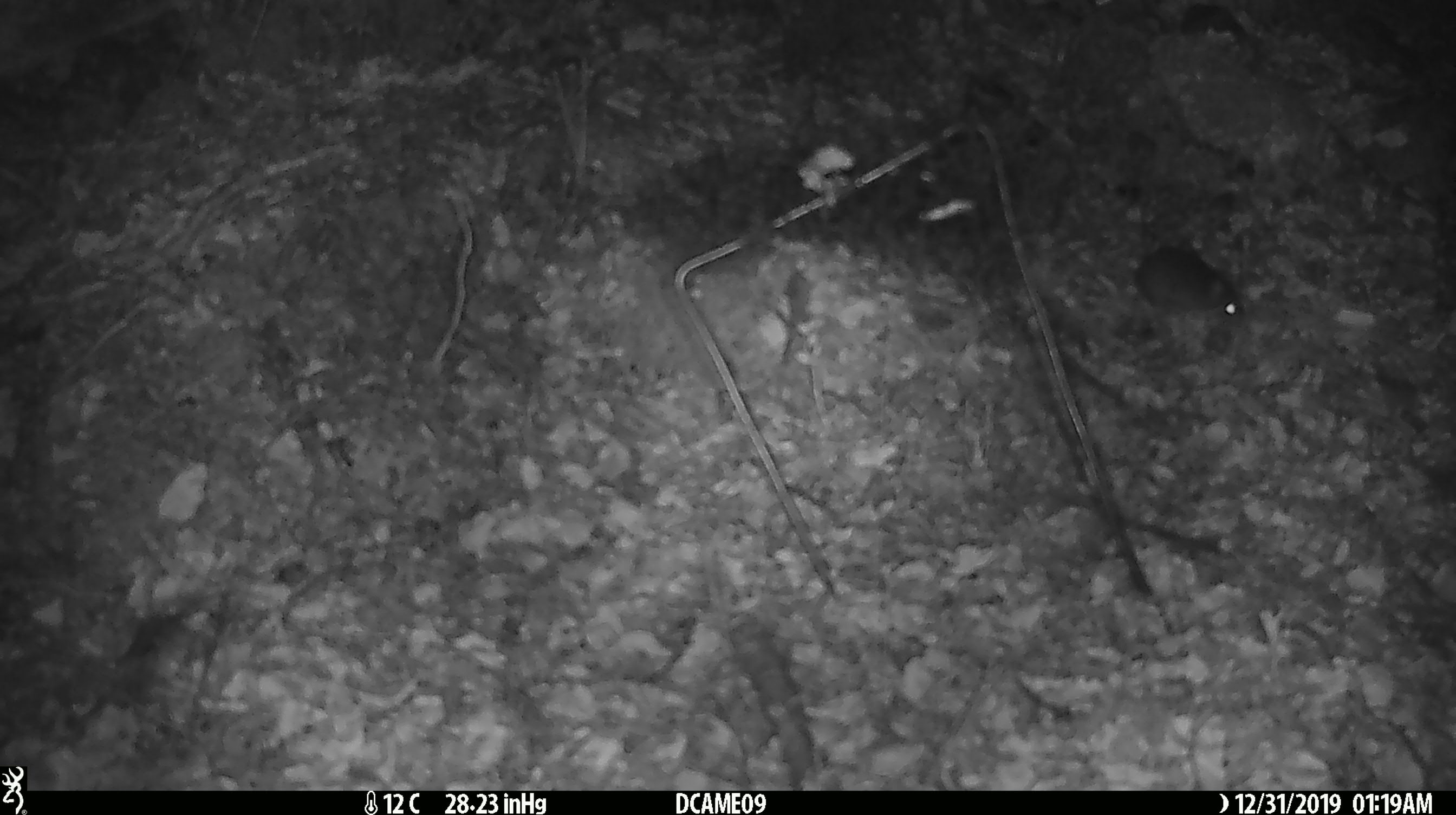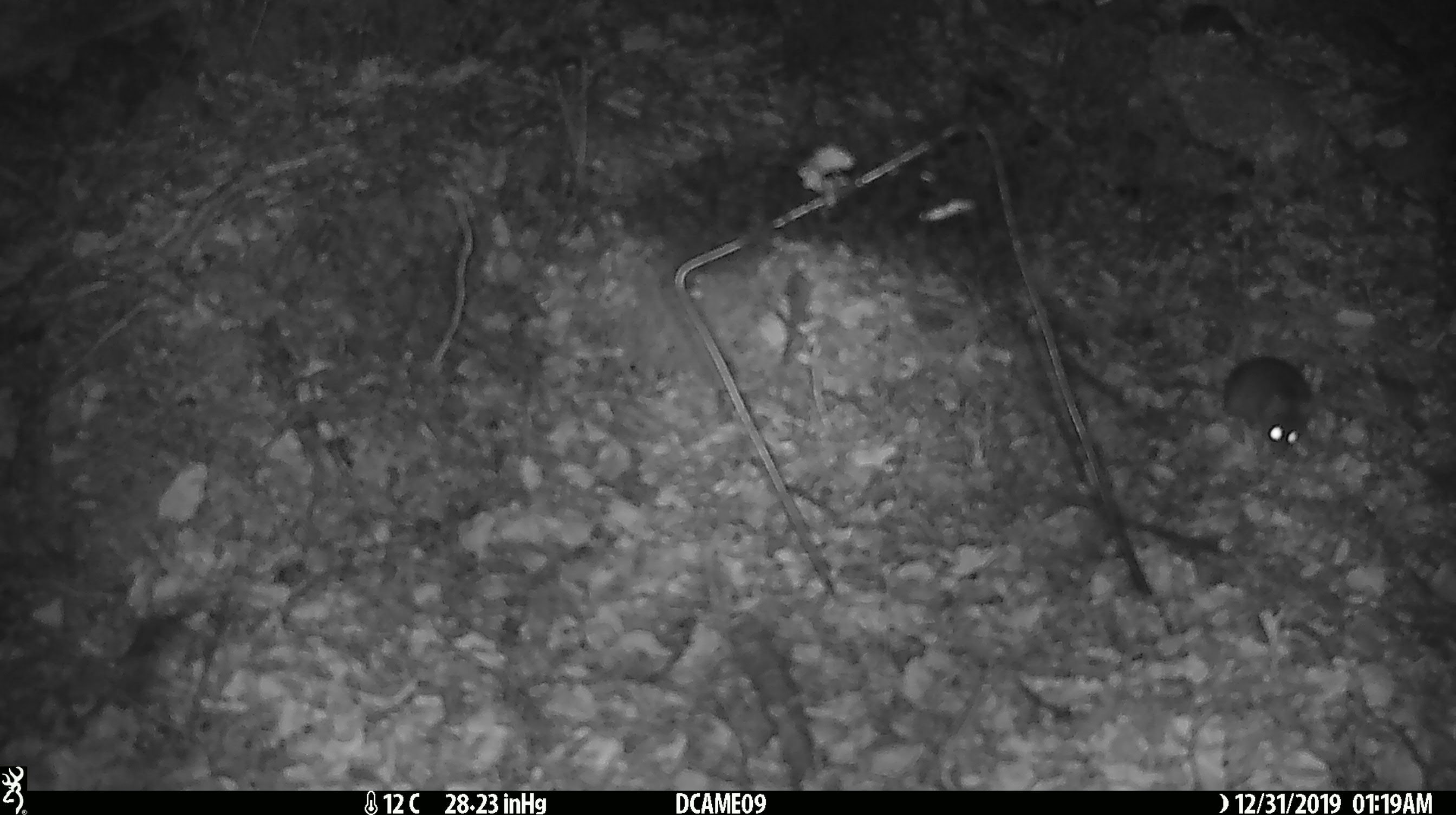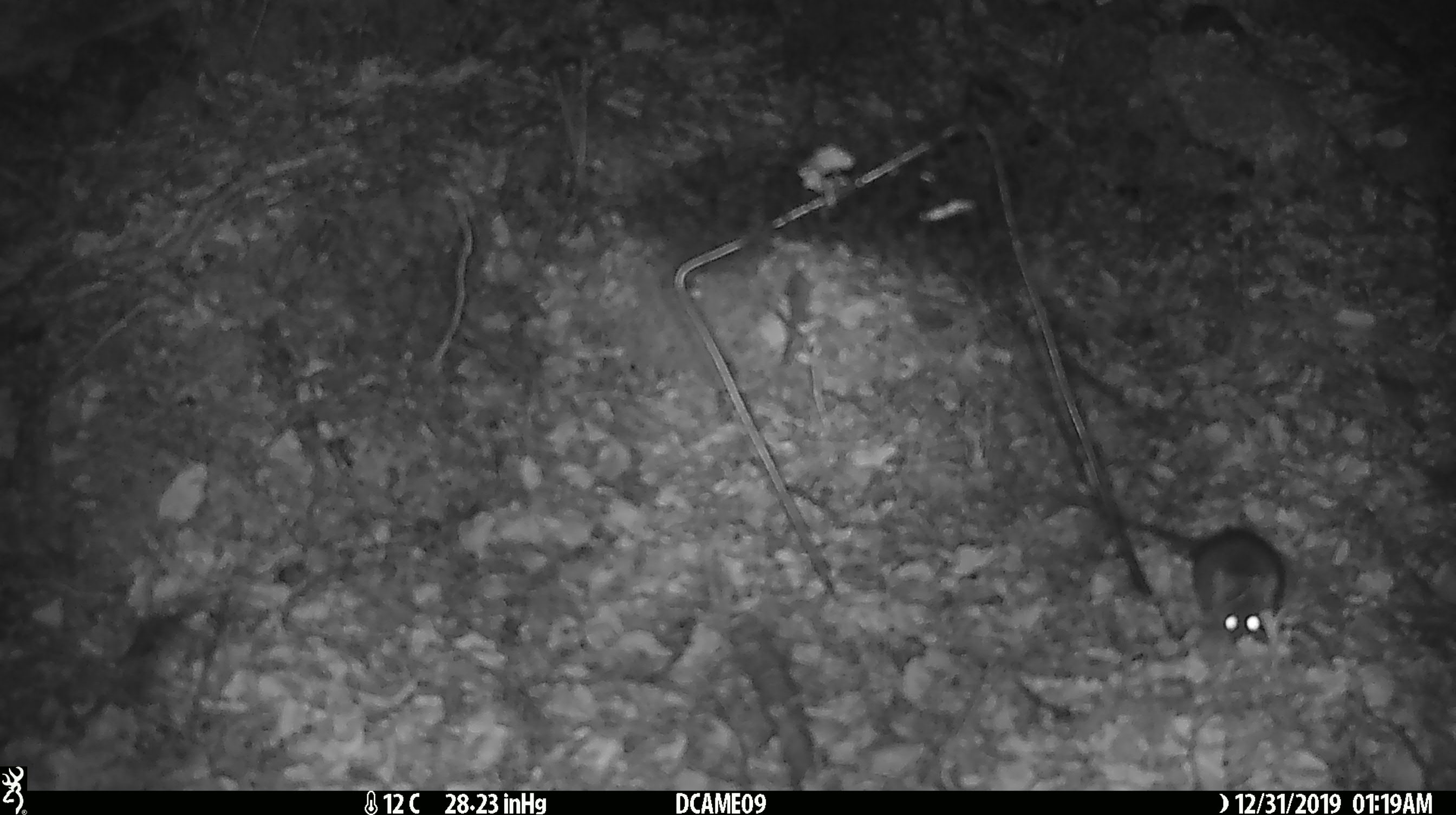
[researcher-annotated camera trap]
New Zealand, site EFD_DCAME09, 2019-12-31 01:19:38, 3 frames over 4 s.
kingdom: Animalia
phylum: Chordata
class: Mammalia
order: Rodentia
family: Muridae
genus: Mus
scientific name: Mus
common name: mouse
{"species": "mouse (Mus)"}